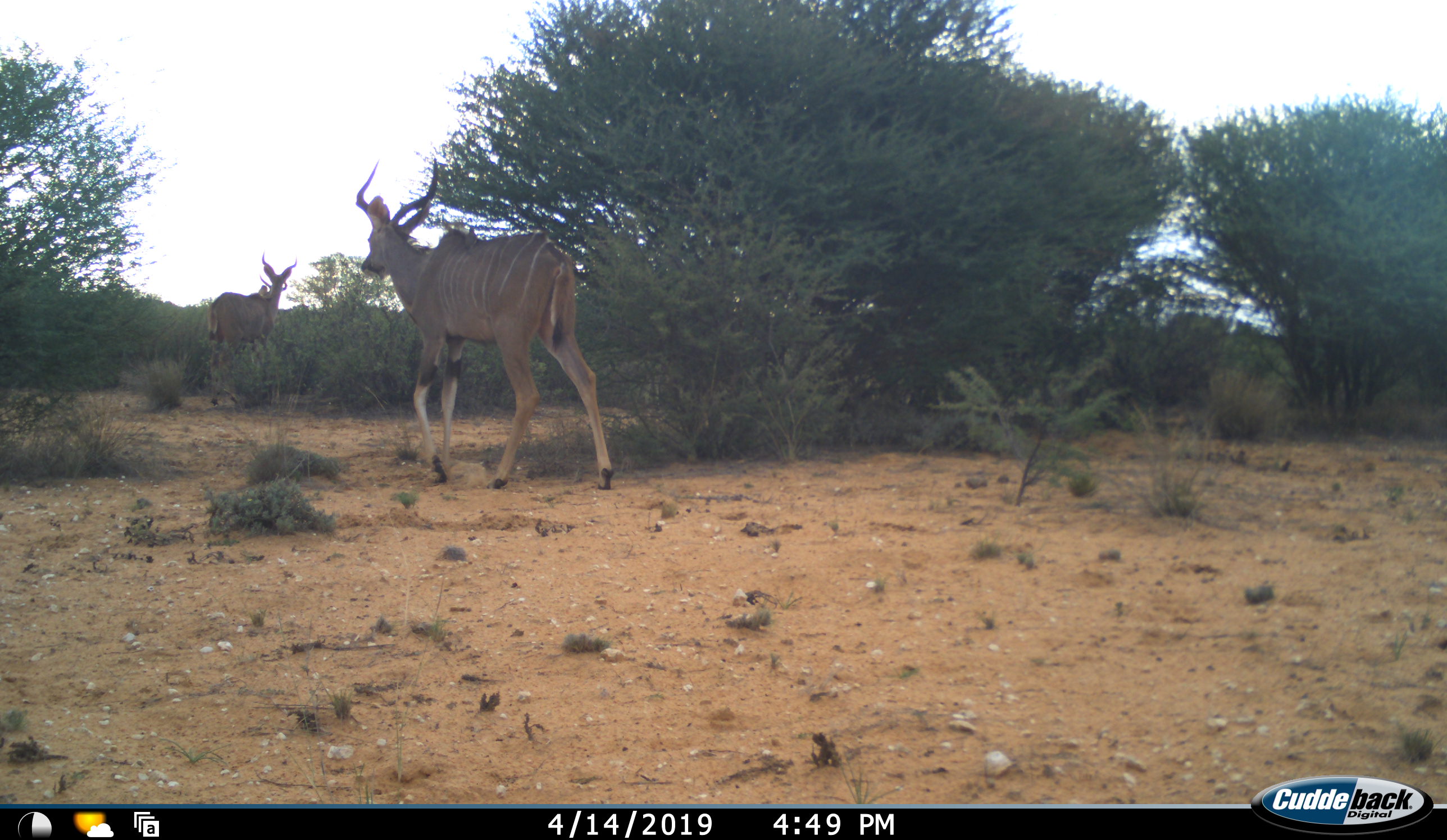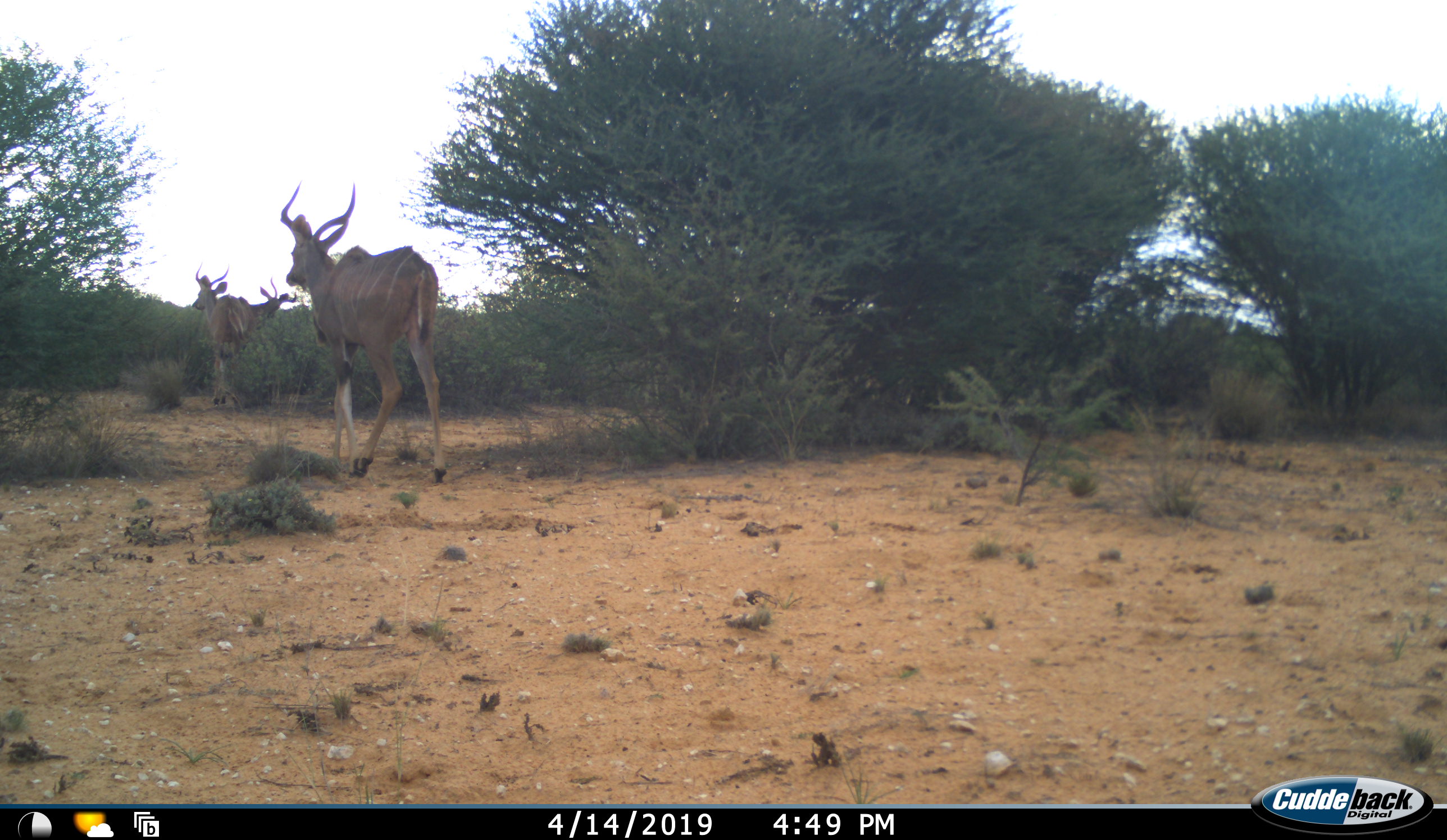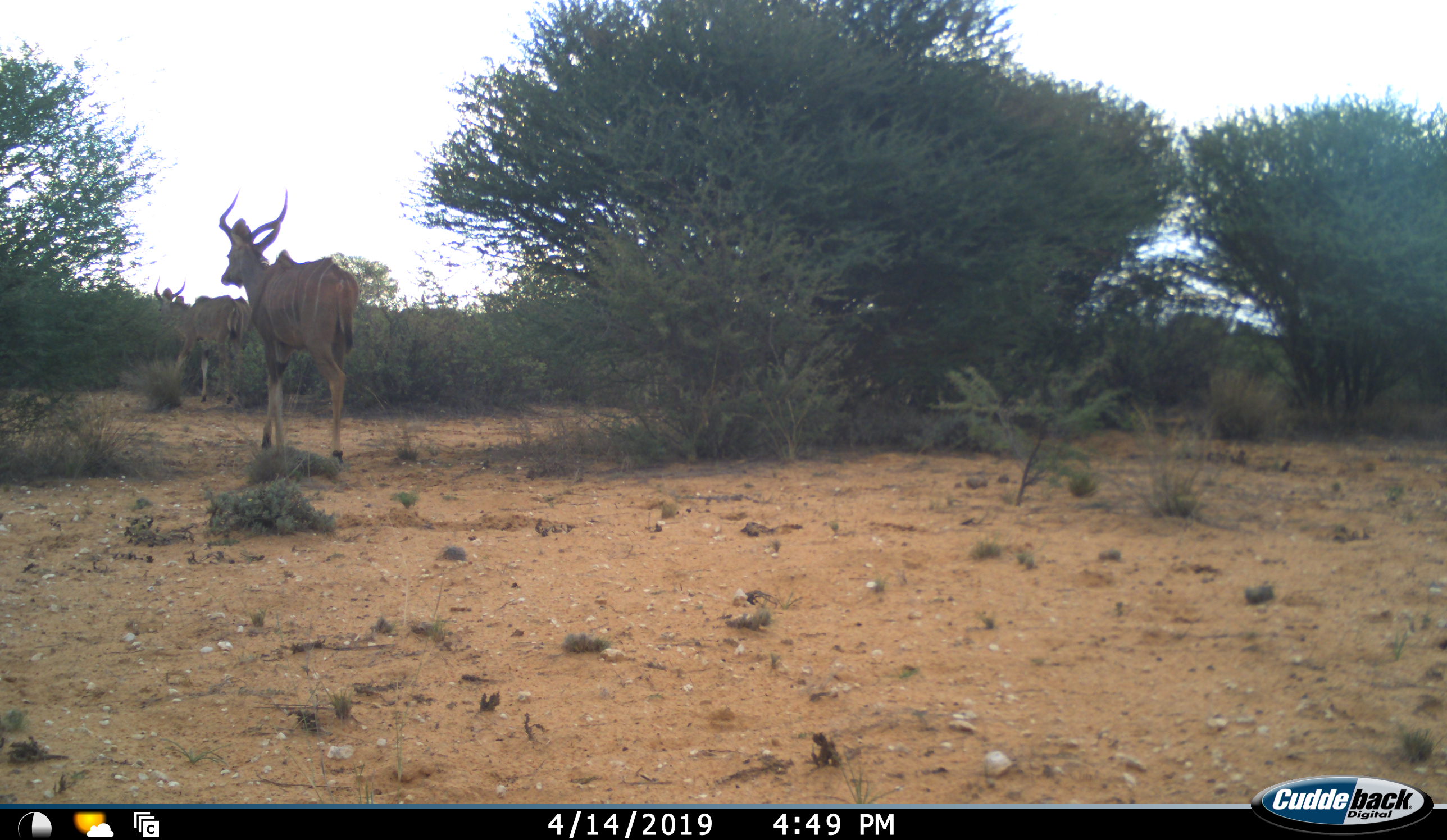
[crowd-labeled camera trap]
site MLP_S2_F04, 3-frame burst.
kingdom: Animalia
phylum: Chordata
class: Mammalia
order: Artiodactyla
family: Bovidae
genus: Tragelaphus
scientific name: Tragelaphus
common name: kudu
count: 3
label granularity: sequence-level